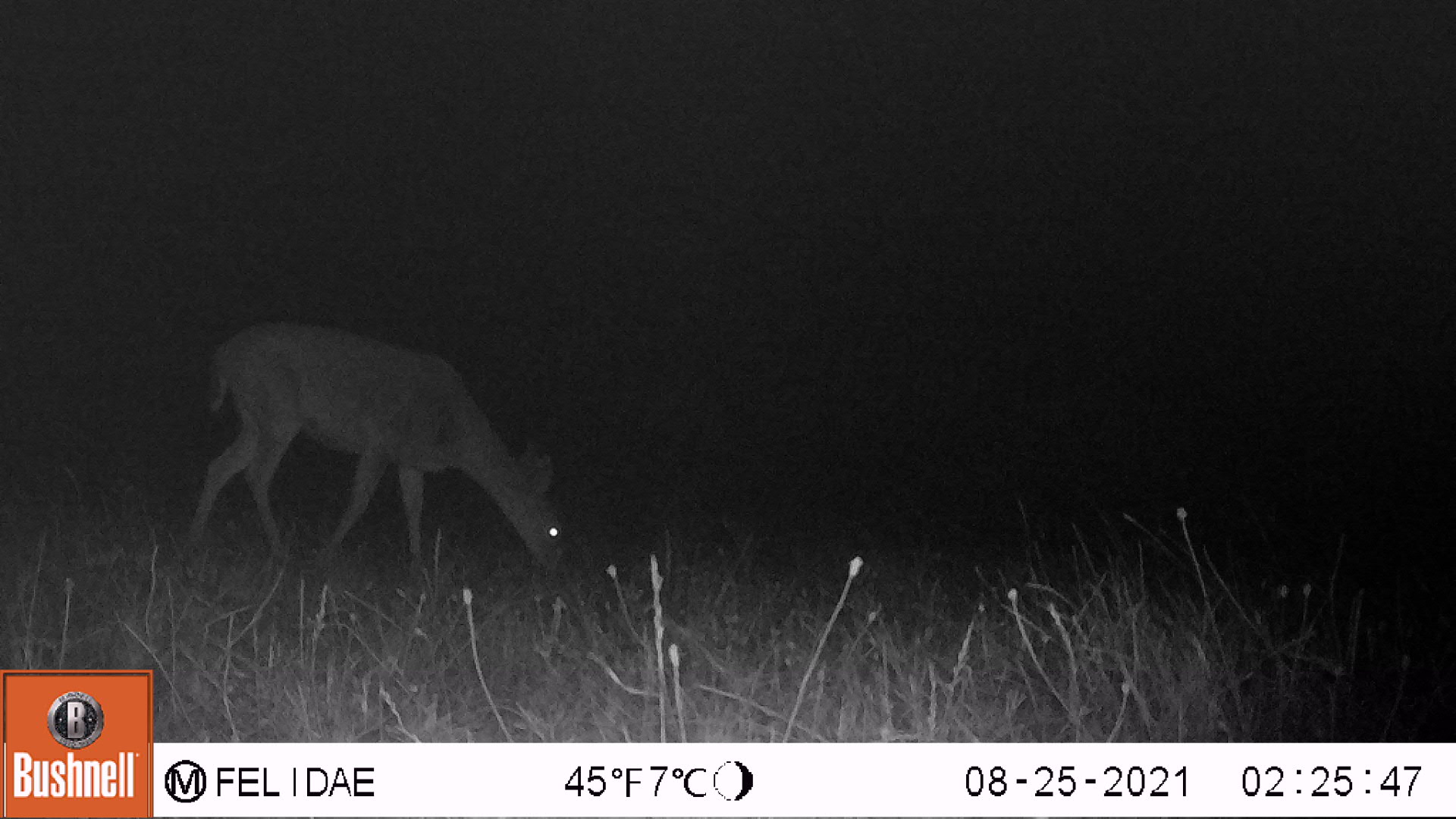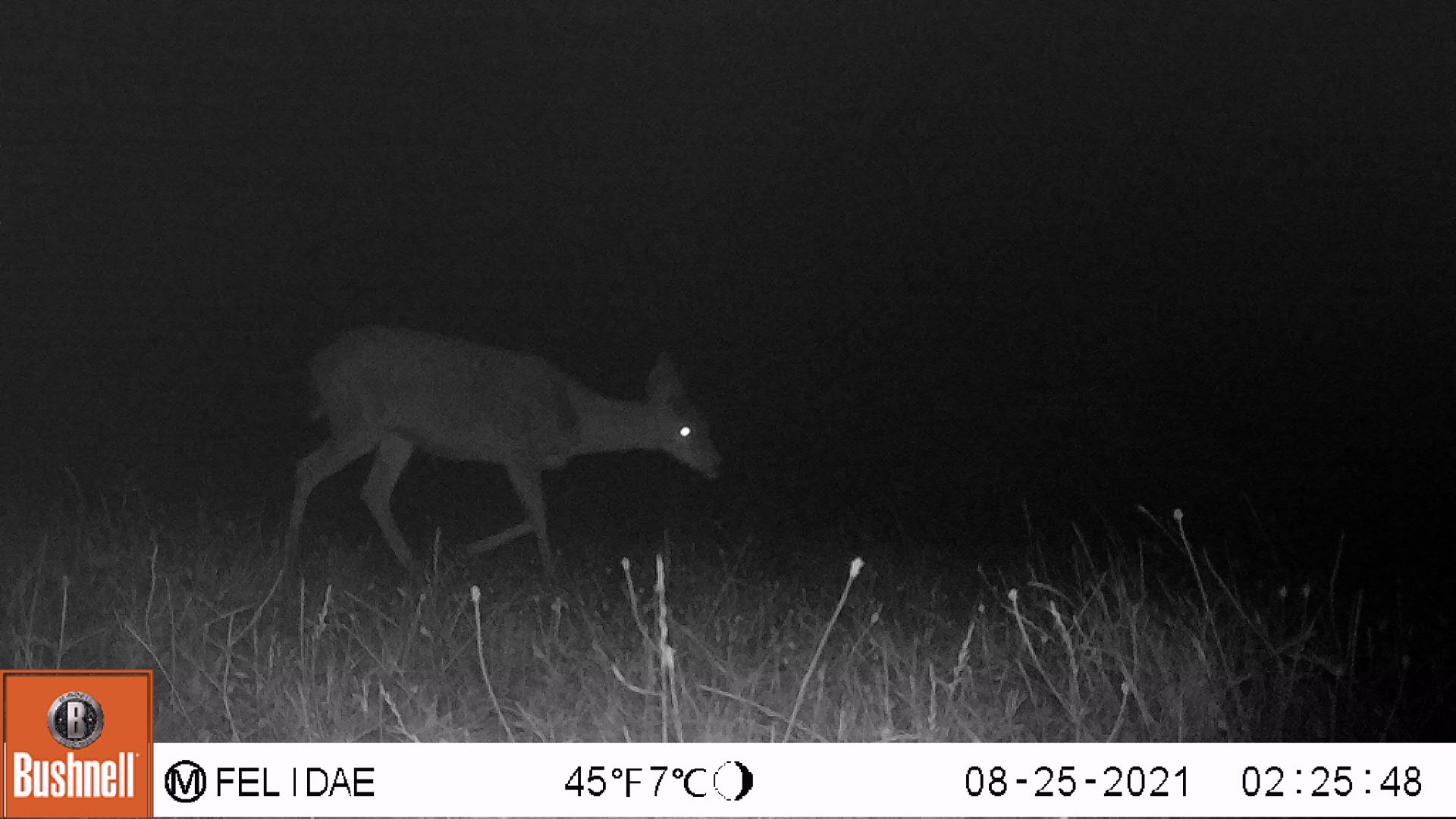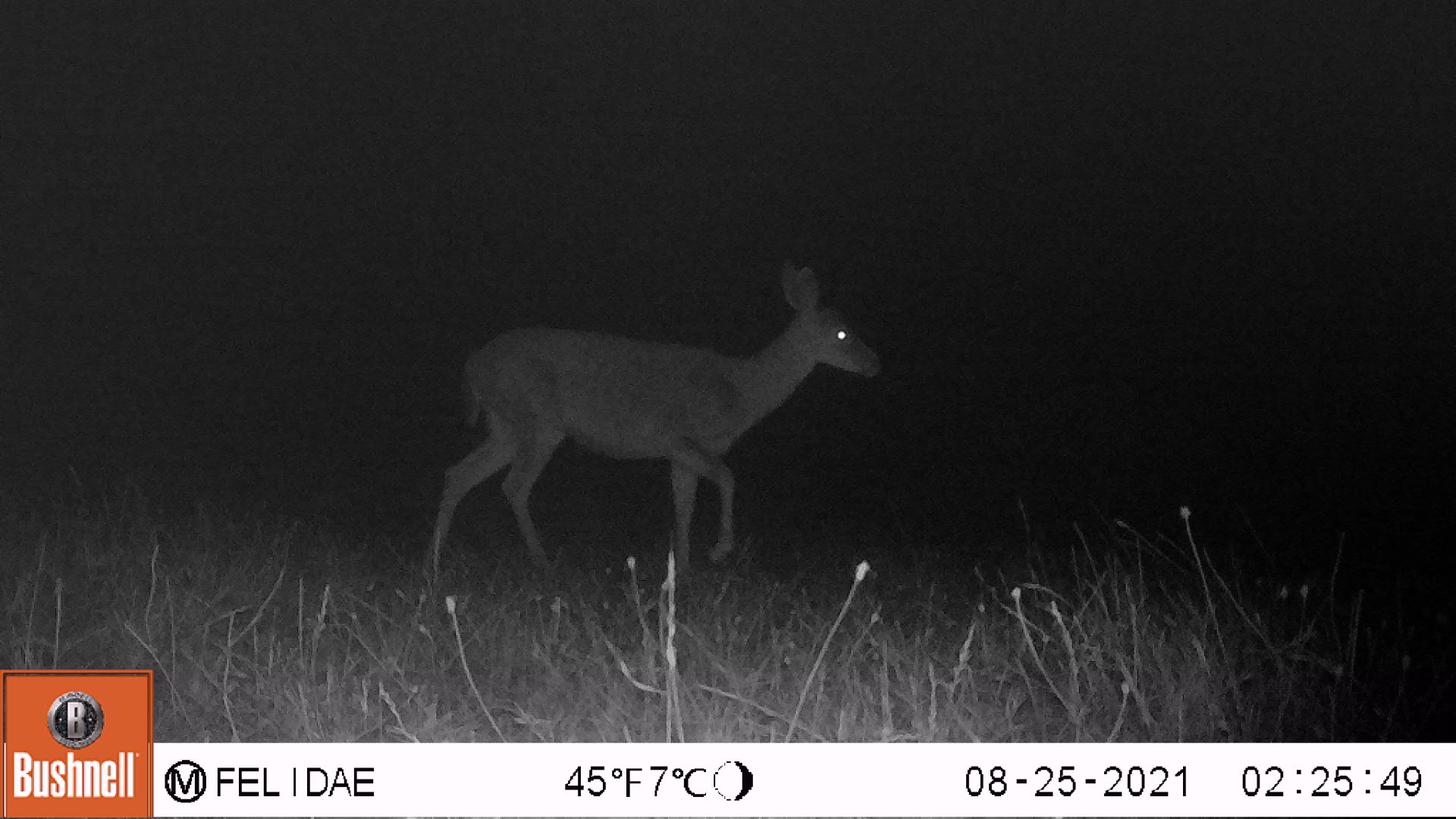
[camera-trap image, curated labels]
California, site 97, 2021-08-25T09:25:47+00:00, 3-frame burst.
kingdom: Animalia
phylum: Chordata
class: Mammalia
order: Artiodactyla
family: Cervidae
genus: Odocoileus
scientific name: Odocoileus hemionus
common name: mule deer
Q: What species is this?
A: Mule deer (Odocoileus hemionus).